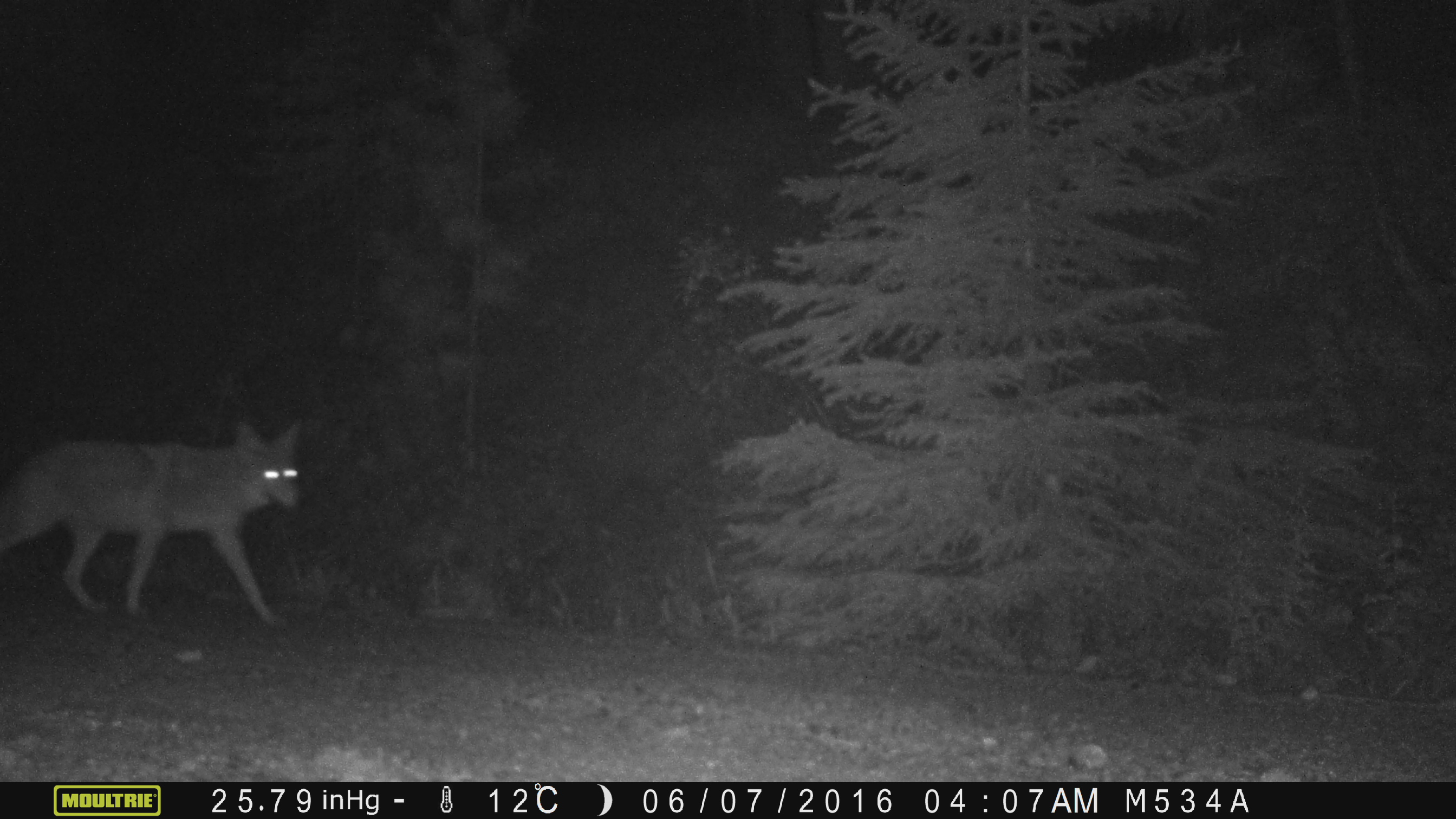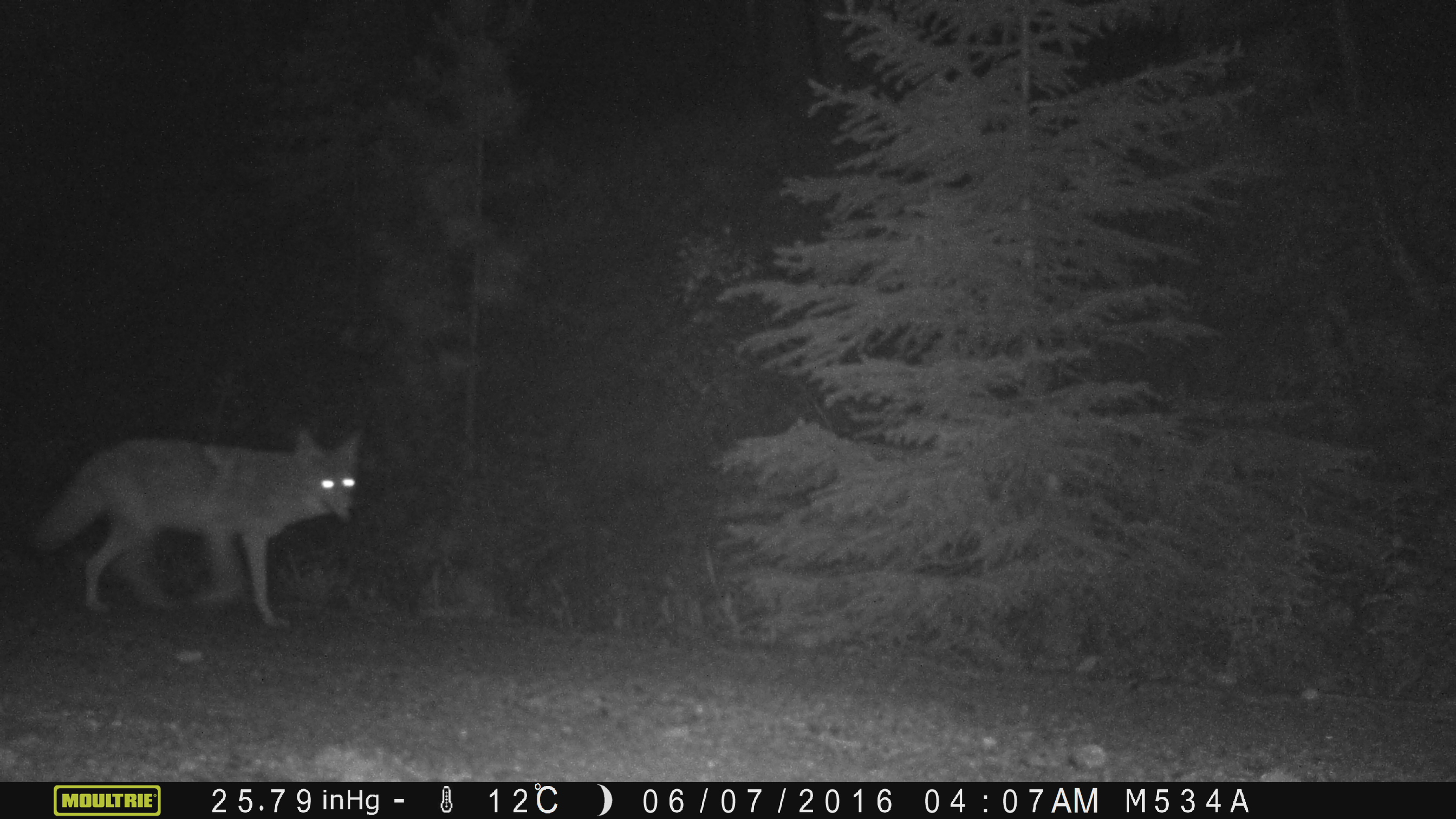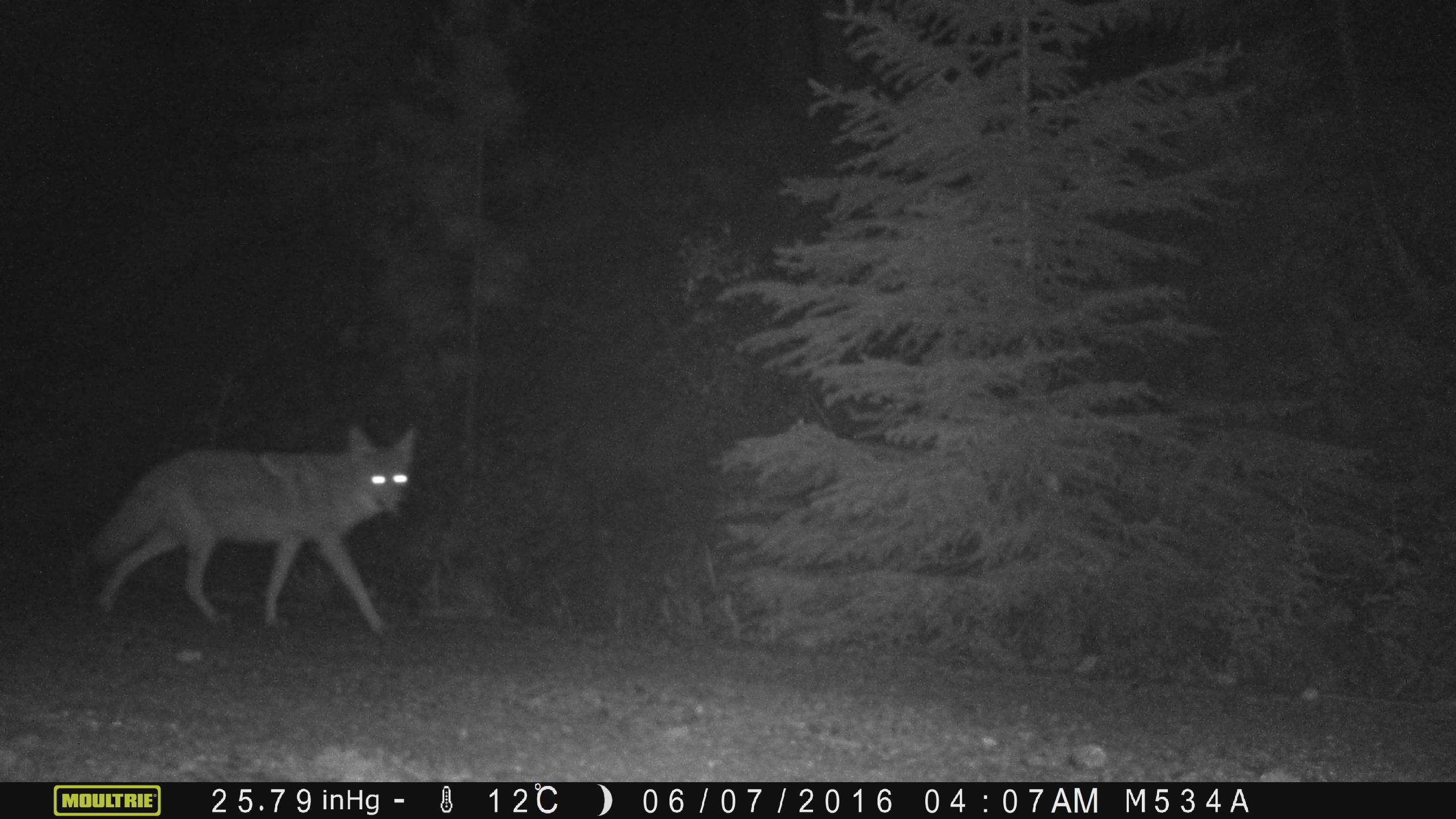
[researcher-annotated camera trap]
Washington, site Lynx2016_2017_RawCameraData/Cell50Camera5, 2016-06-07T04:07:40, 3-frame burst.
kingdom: Animalia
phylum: Chordata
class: Mammalia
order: Carnivora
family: Canidae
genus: Canis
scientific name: Canis latrans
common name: coyote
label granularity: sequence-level